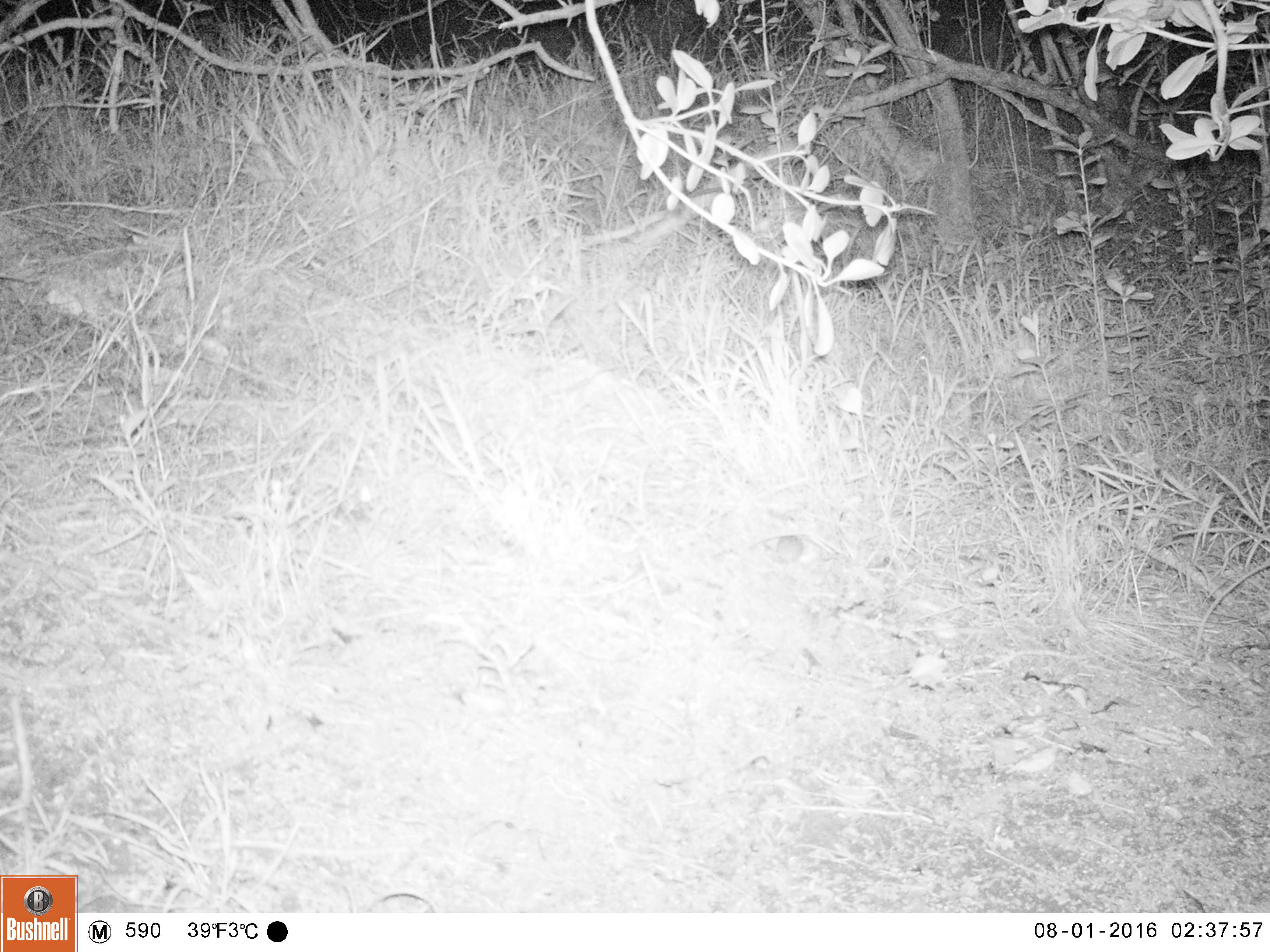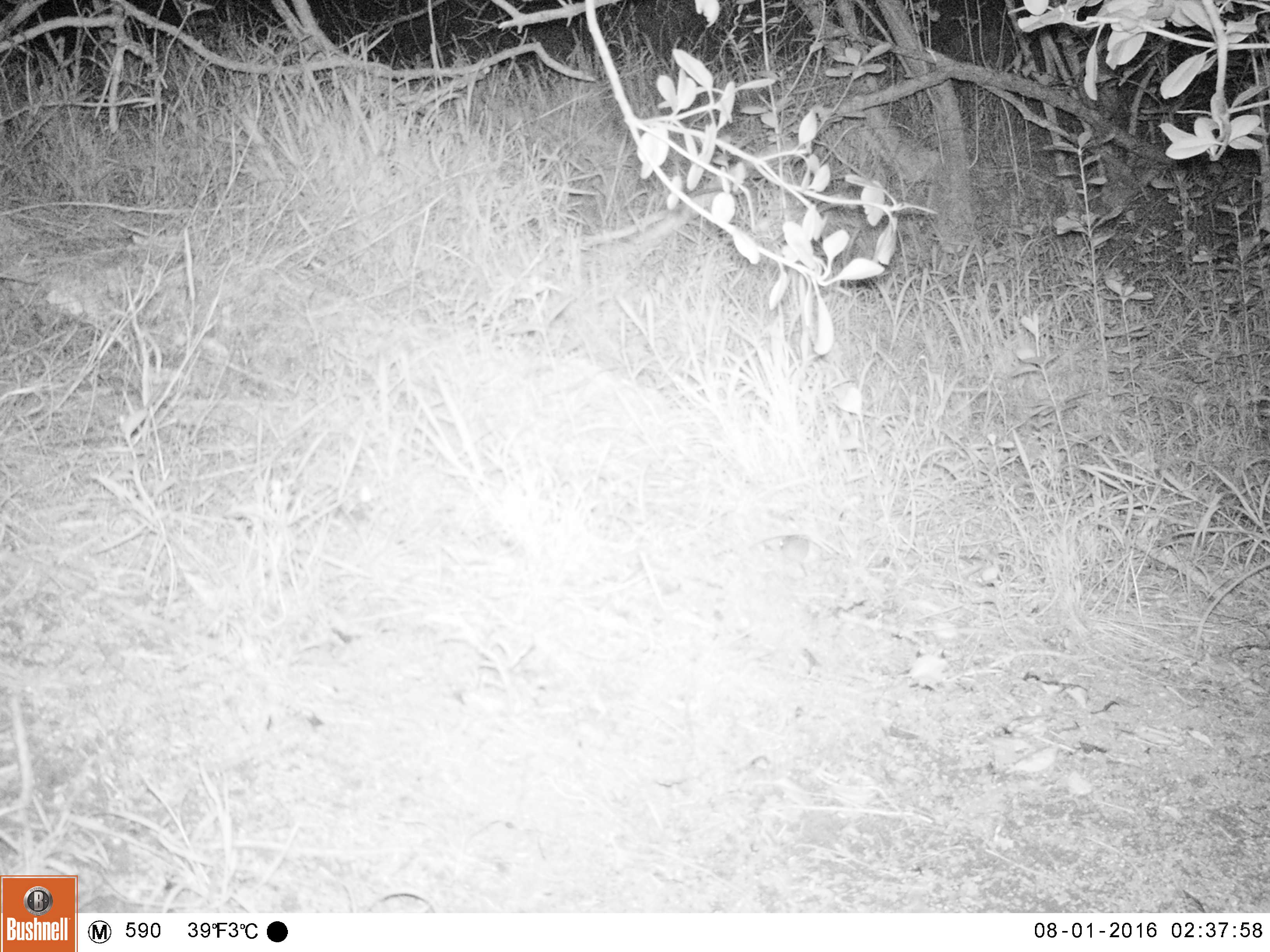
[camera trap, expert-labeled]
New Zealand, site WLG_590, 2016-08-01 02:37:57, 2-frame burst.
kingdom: Animalia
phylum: Chordata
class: Mammalia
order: Rodentia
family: Muridae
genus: Mus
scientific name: Mus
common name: mouse